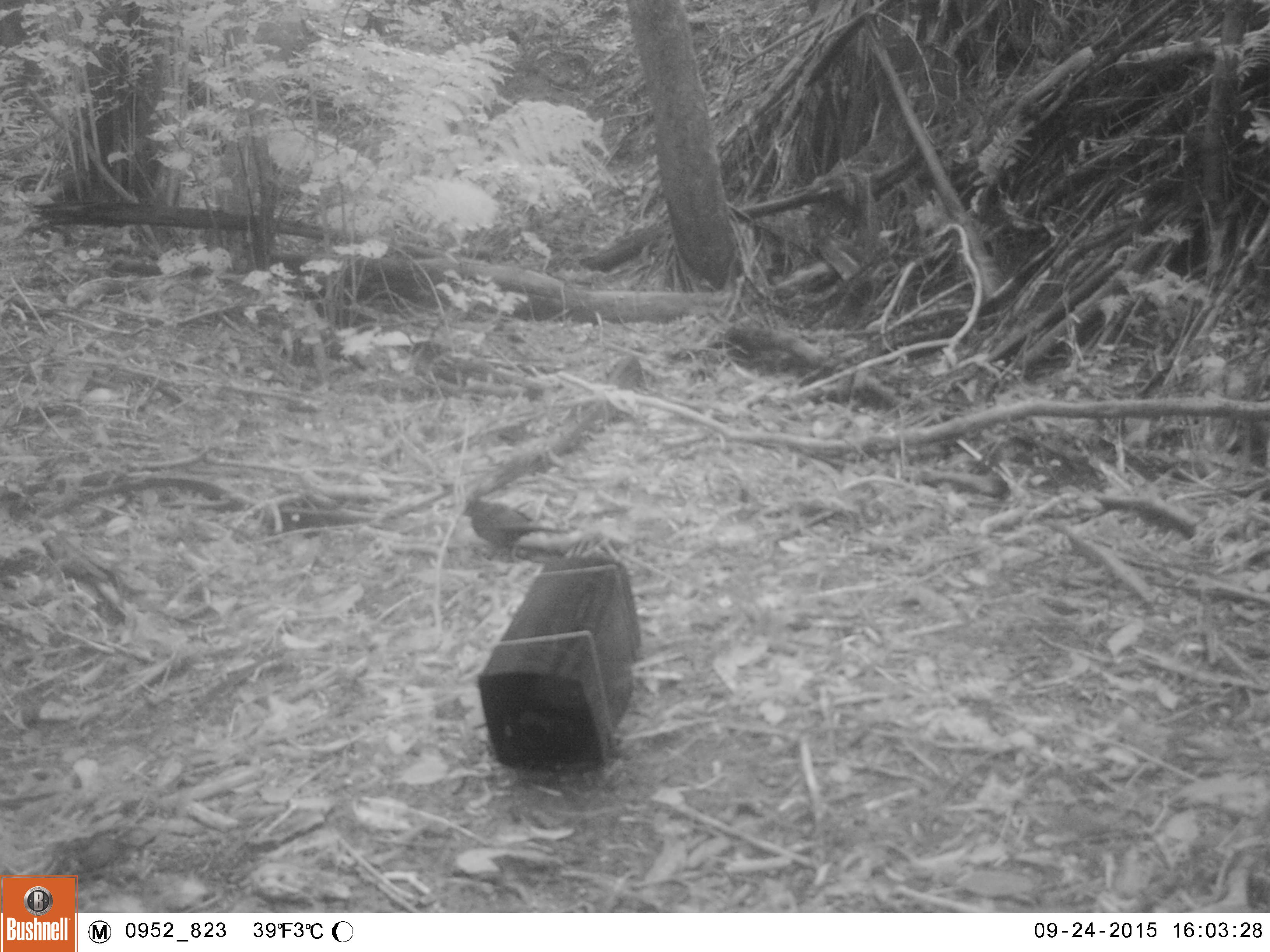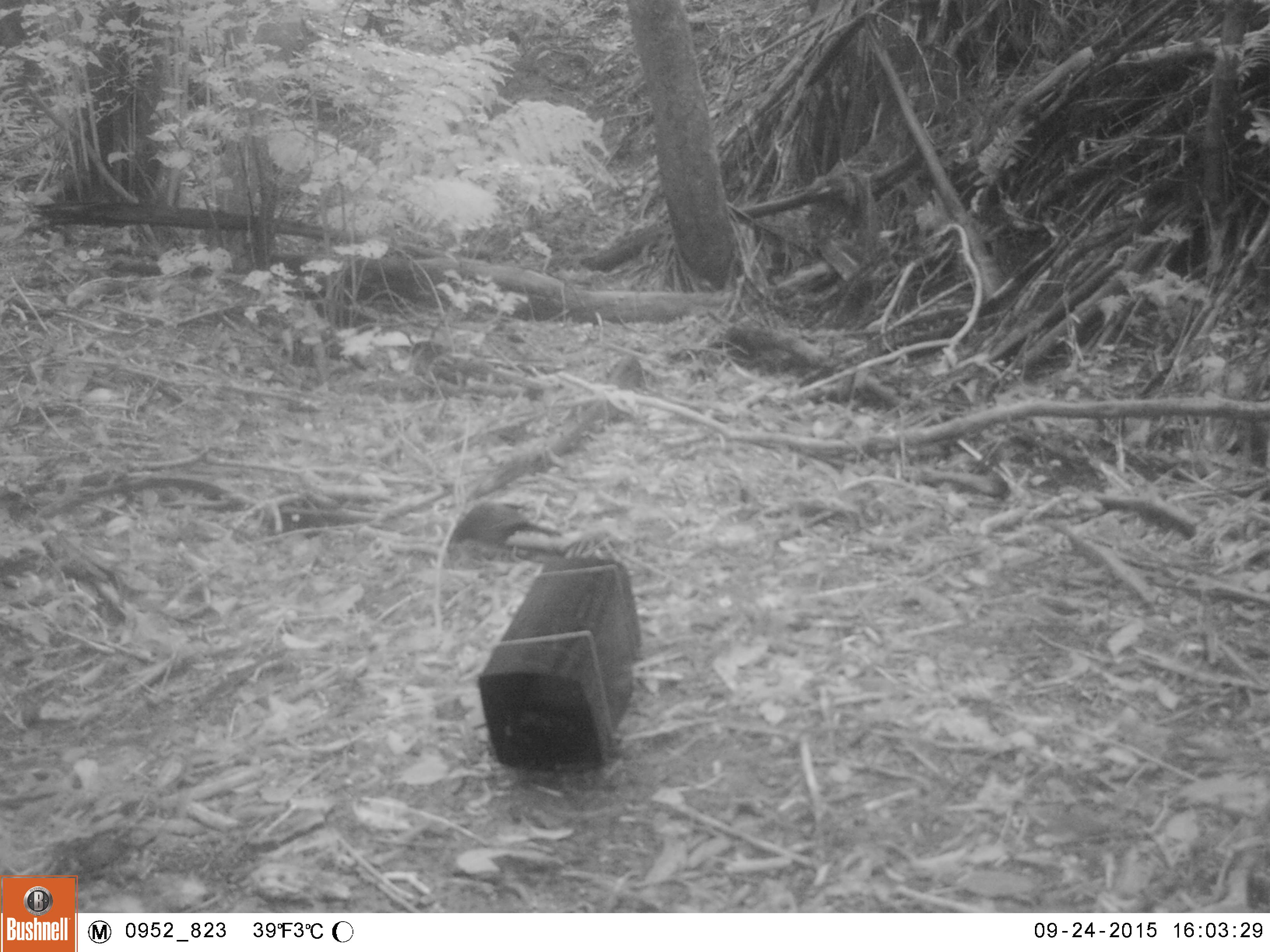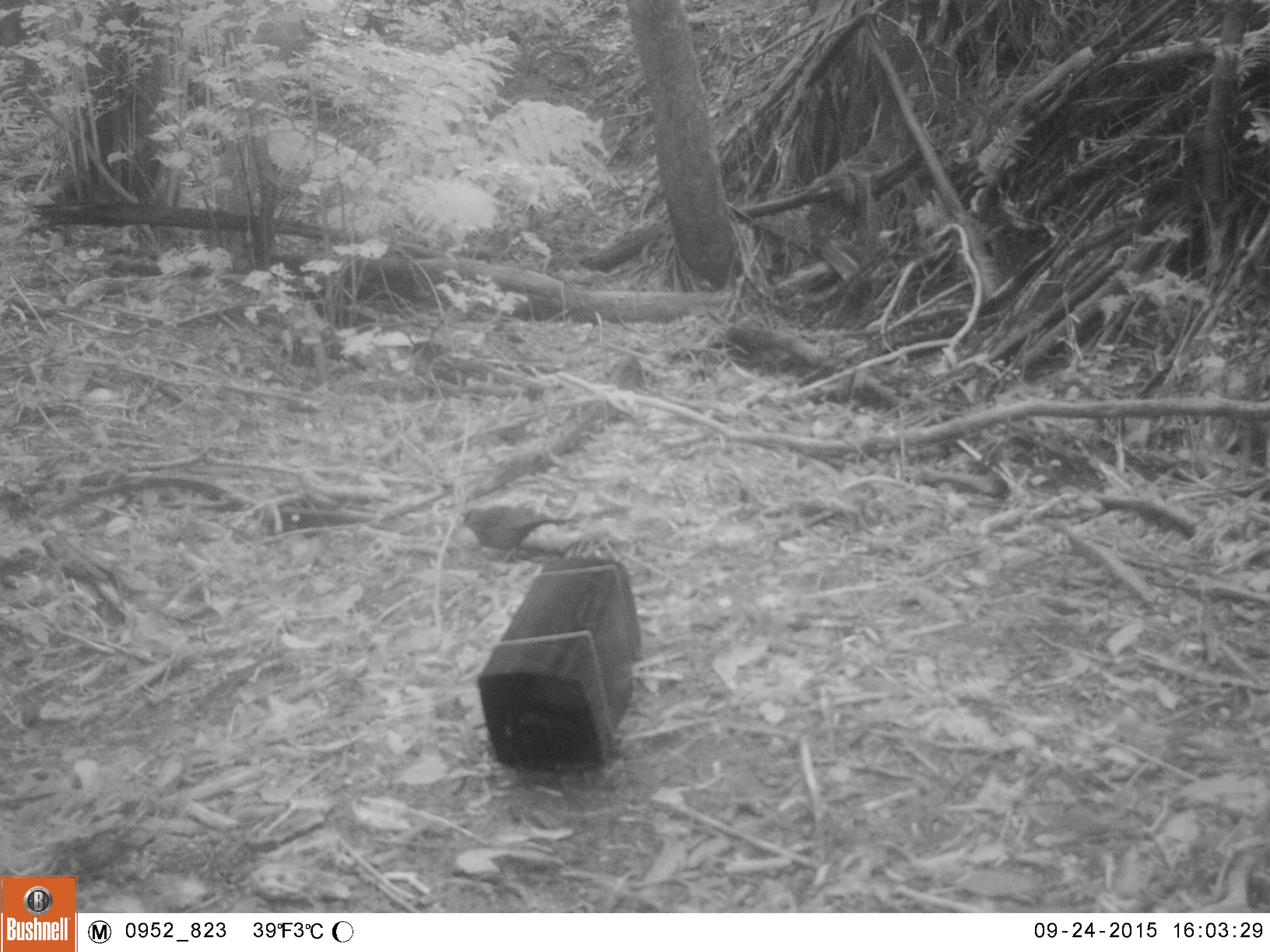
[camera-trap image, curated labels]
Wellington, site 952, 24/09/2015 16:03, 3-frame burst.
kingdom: Animalia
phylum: Chordata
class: Aves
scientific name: Aves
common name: bird